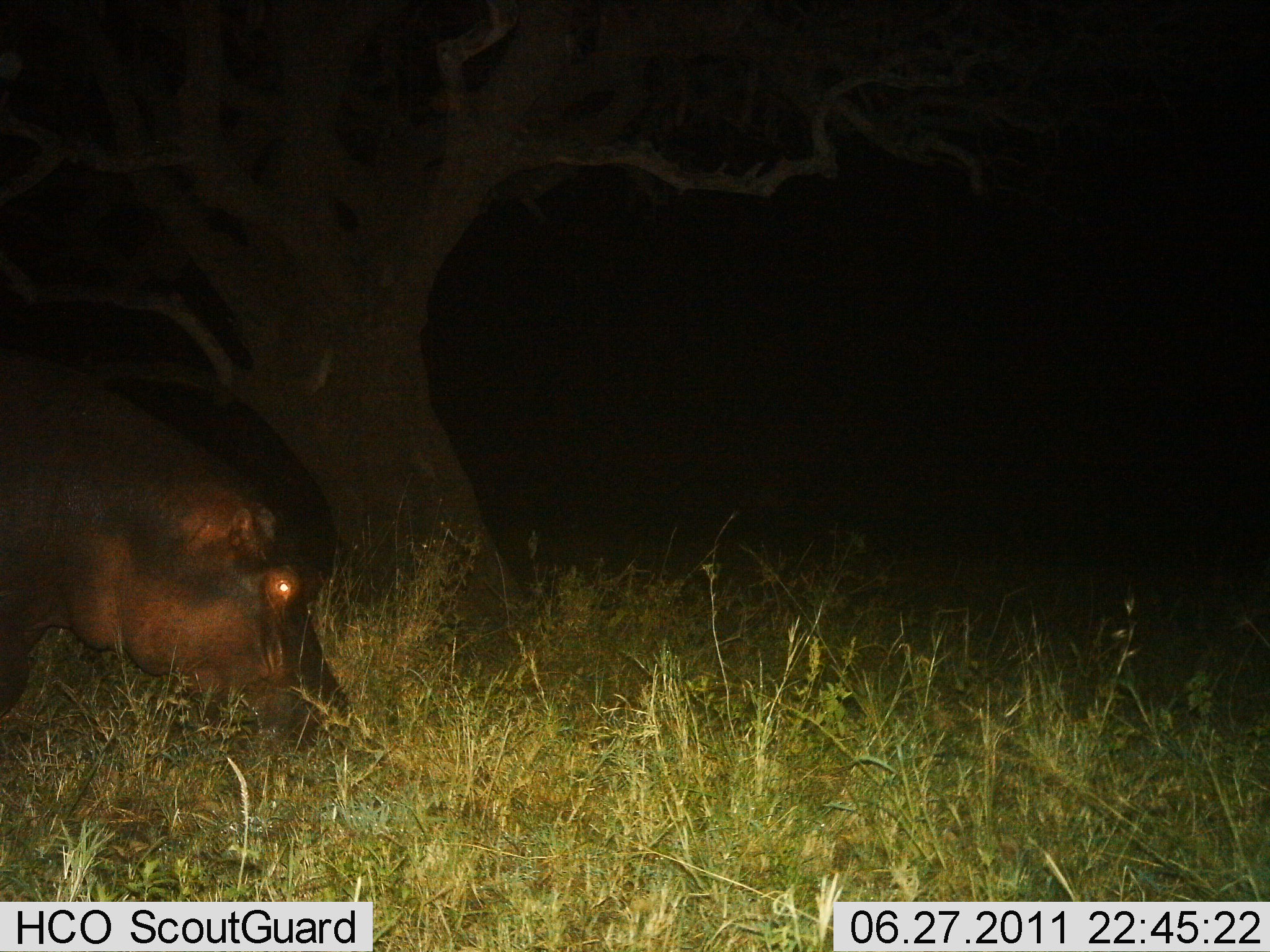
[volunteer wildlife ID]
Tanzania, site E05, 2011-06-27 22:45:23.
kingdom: Animalia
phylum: Chordata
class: Mammalia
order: Artiodactyla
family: Hippopotamidae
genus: Hippopotamus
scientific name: Hippopotamus amphibius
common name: hippopotamus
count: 1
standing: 31%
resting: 0%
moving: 0%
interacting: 0%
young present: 0%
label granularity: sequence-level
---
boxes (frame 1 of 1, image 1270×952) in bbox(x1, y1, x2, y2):
animal: bbox(0, 339, 360, 749)